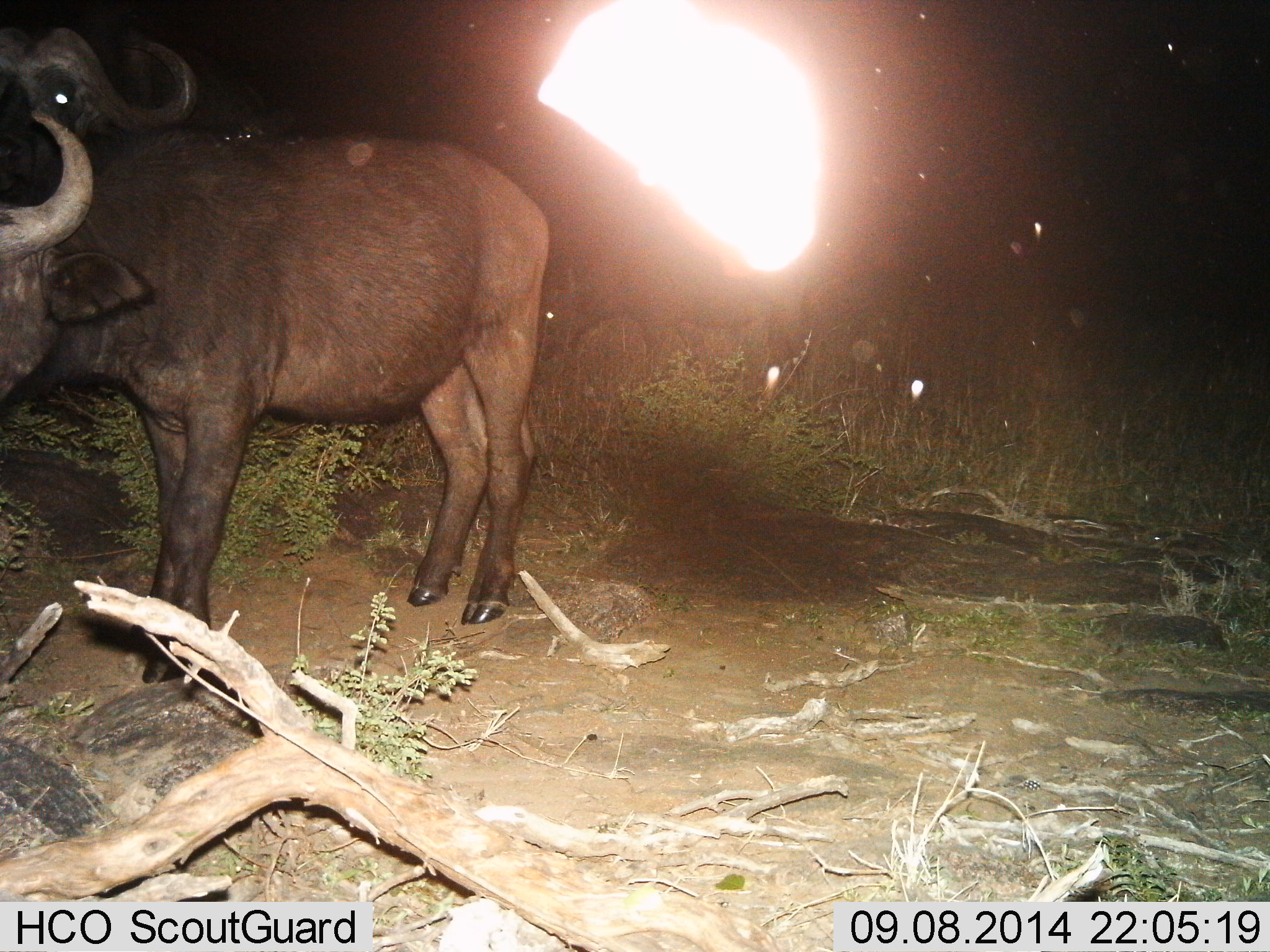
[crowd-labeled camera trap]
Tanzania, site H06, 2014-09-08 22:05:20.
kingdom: Animalia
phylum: Chordata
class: Mammalia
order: Artiodactyla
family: Bovidae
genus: Syncerus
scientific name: Syncerus caffer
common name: cape buffalo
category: buffalo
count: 2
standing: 90%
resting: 10%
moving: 10%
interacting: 0%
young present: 0%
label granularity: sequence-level